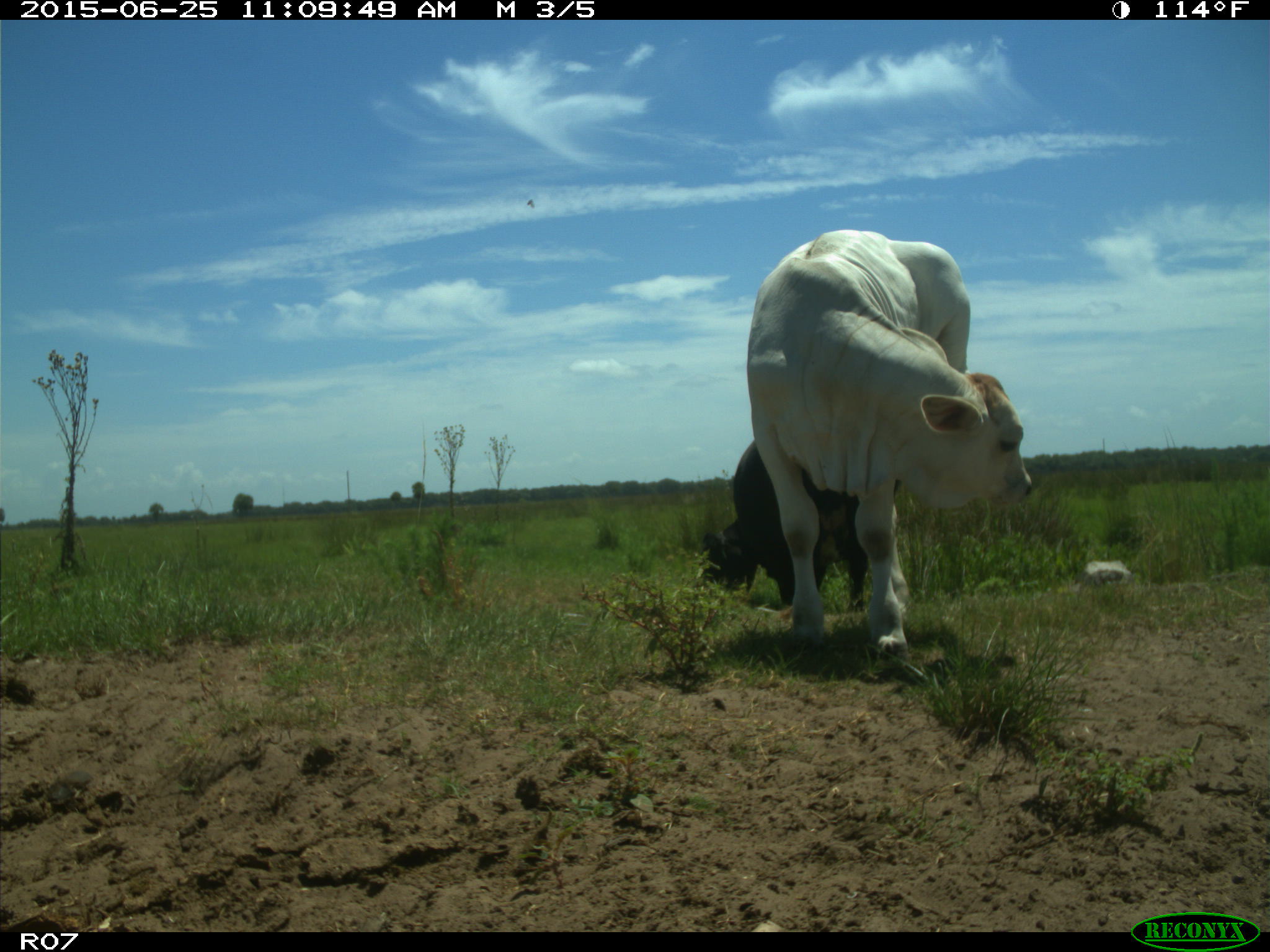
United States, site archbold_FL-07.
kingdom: Animalia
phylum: Chordata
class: Mammalia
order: Artiodactyla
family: Bovidae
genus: Bos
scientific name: Bos taurus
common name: domestic cow